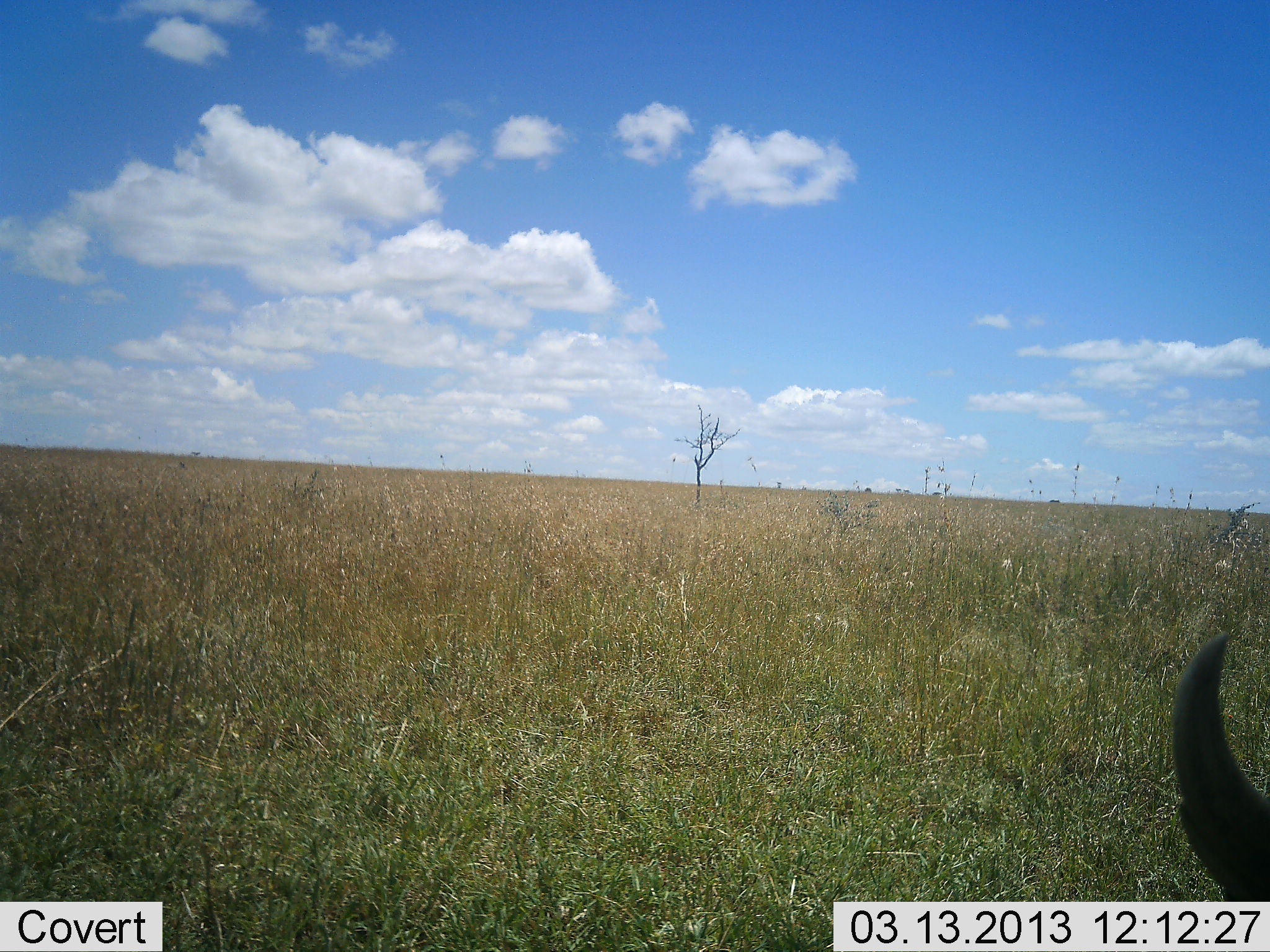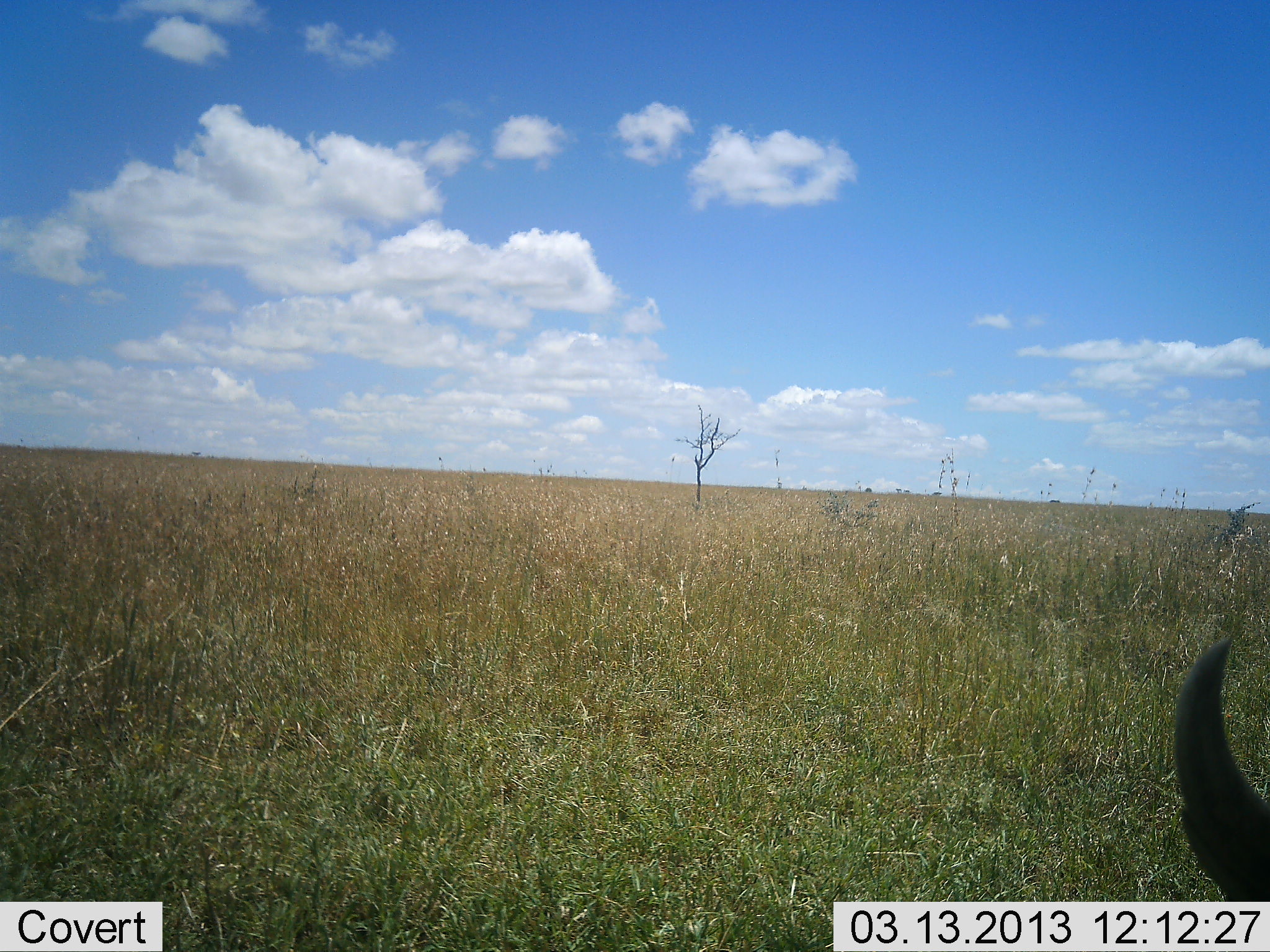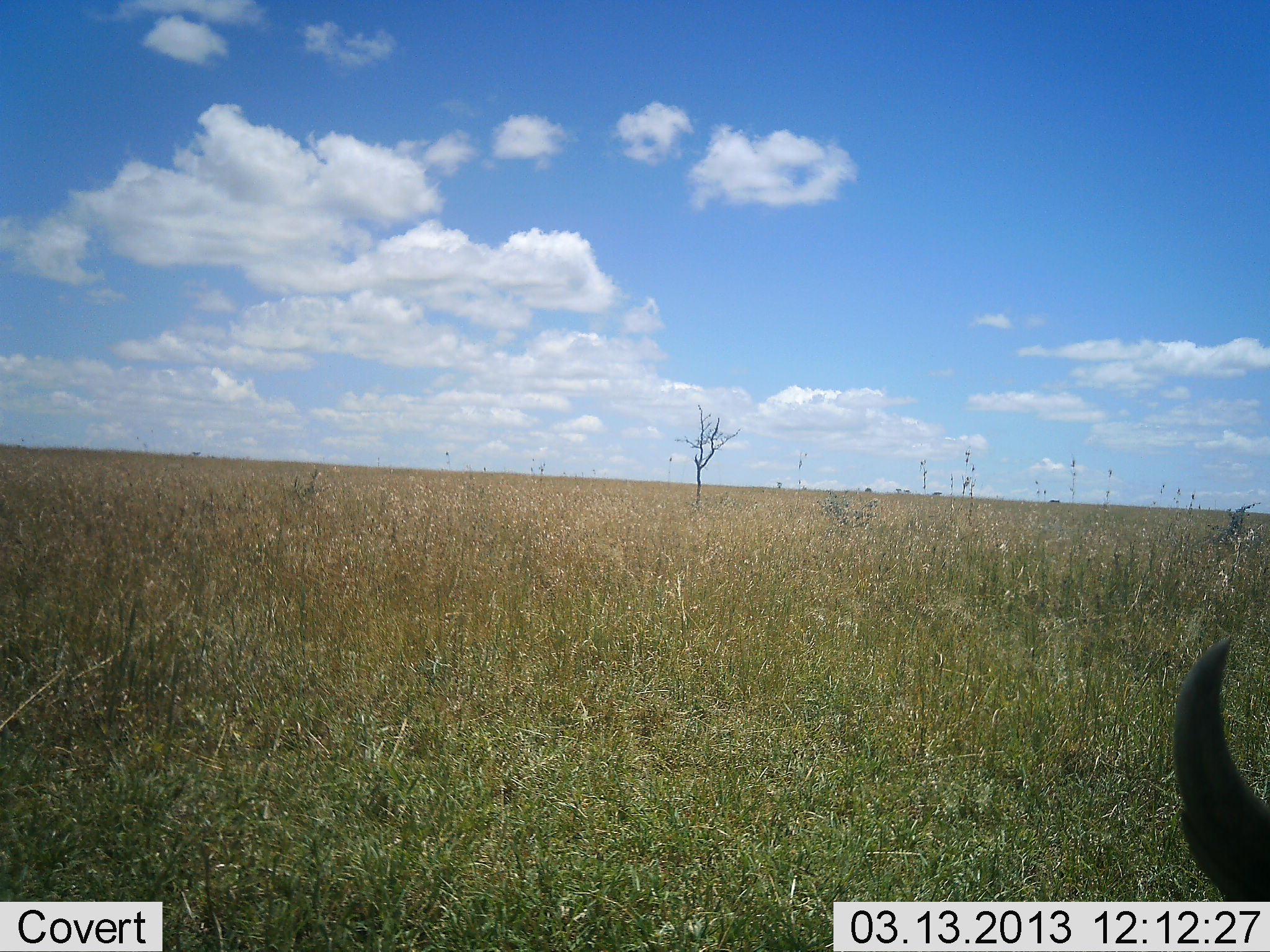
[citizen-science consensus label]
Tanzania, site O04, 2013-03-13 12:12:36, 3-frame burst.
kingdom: Animalia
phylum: Chordata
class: Mammalia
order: Artiodactyla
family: Bovidae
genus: Connochaetes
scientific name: Connochaetes taurinus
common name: blue wildebeest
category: wildebeest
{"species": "wildebeest (blue wildebeest) (Connochaetes taurinus)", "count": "1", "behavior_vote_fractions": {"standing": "11%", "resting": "56%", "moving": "0%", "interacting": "0%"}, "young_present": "0%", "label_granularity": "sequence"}